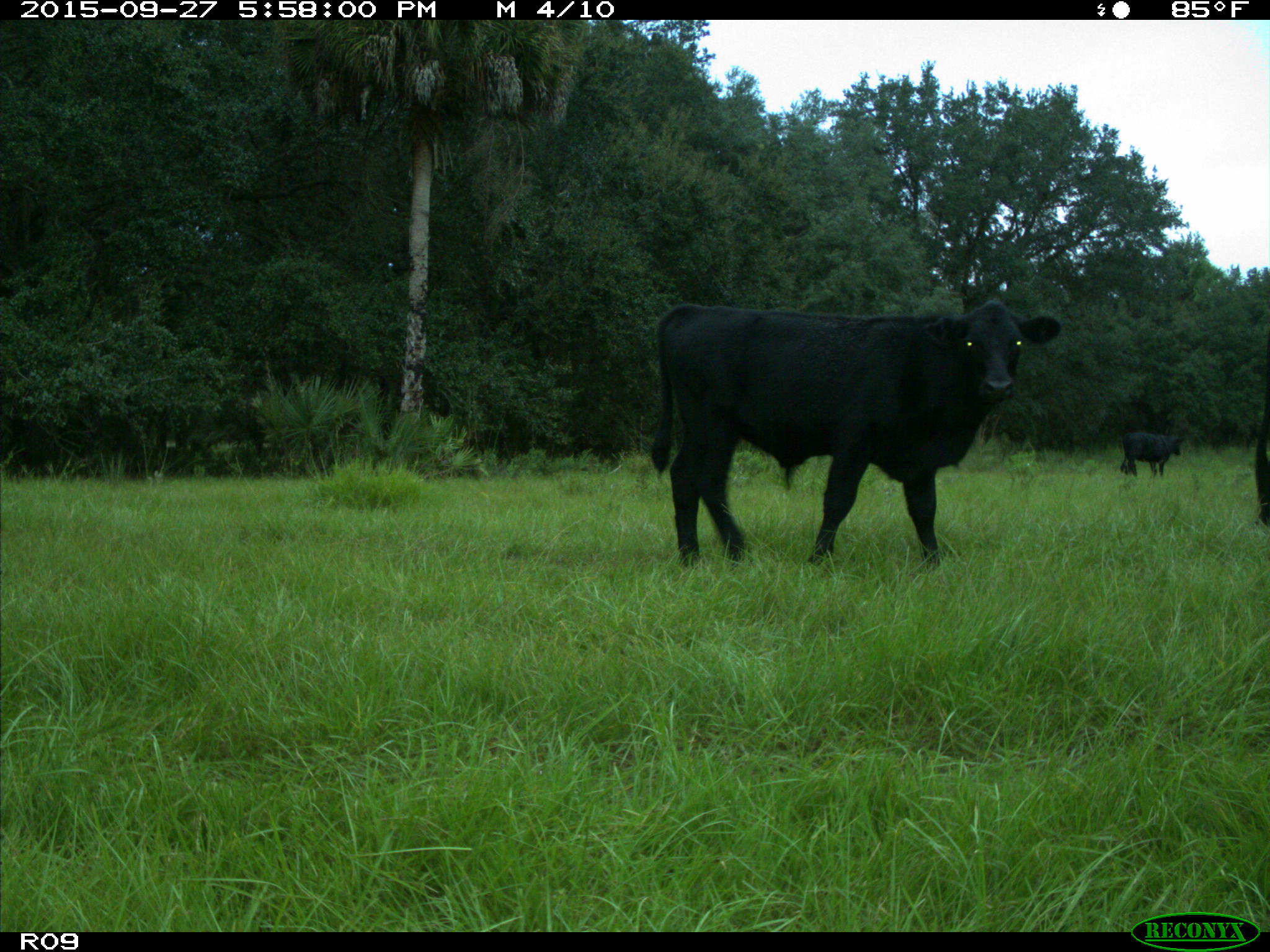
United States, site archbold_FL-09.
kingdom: Animalia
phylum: Chordata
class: Mammalia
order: Artiodactyla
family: Bovidae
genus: Bos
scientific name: Bos taurus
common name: domestic cow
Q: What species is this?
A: Bos taurus (domestic cow).